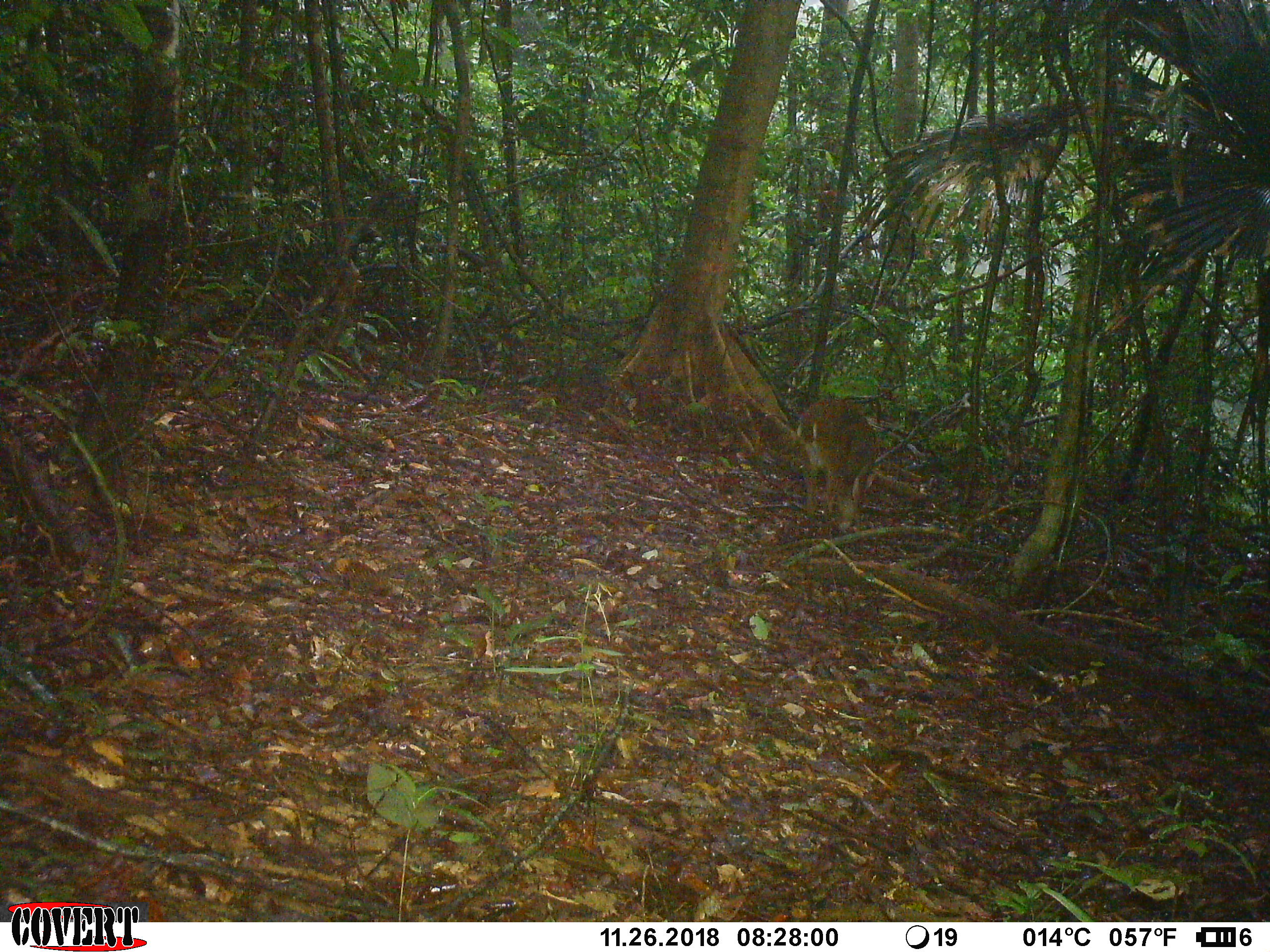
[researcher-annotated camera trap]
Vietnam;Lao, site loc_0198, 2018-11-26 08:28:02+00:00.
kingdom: Animalia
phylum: Chordata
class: Mammalia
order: Artiodactyla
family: Cervidae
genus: Muntiacus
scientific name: Muntiacus vuquangensis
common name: large-antlered muntjac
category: large antlered muntjac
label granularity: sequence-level